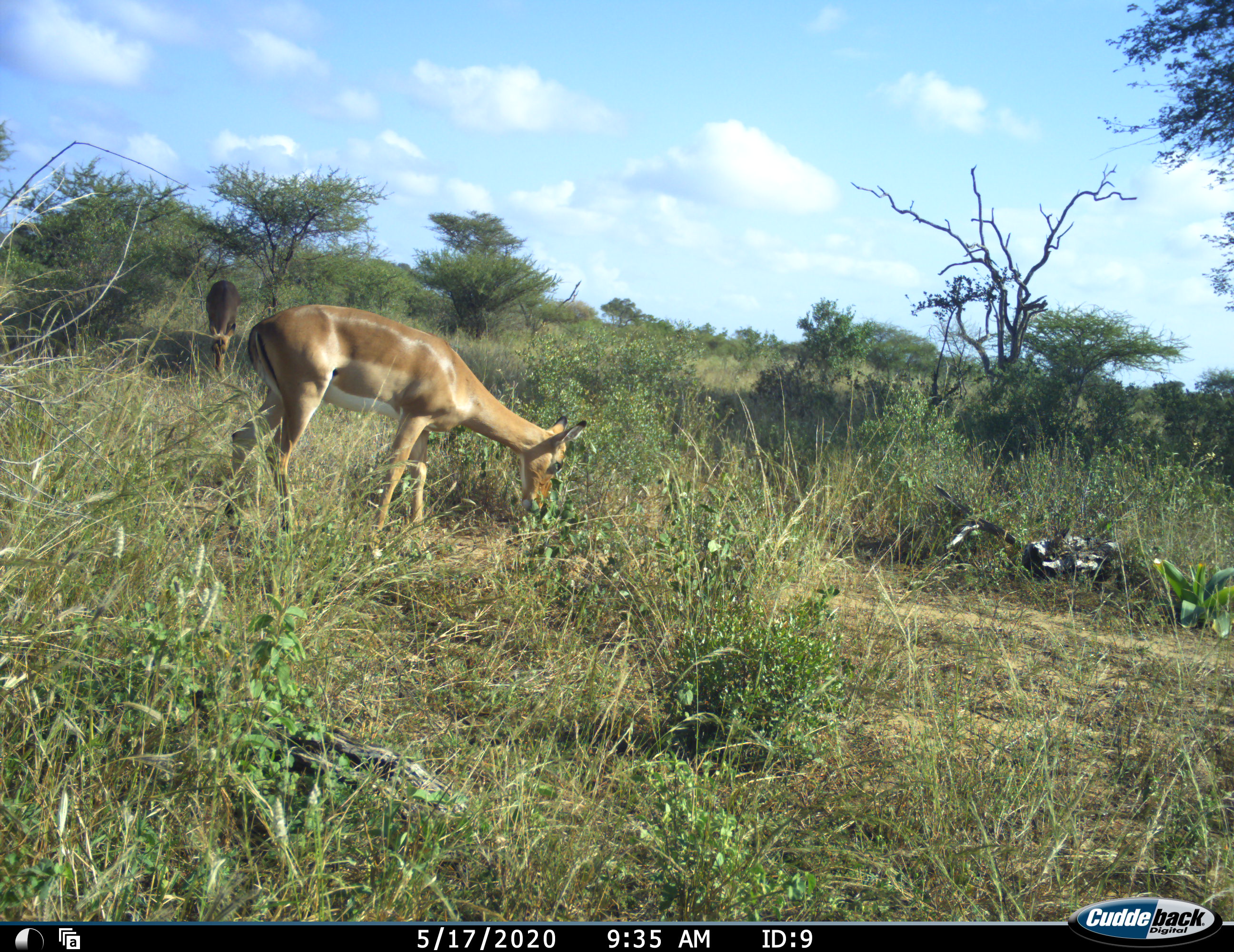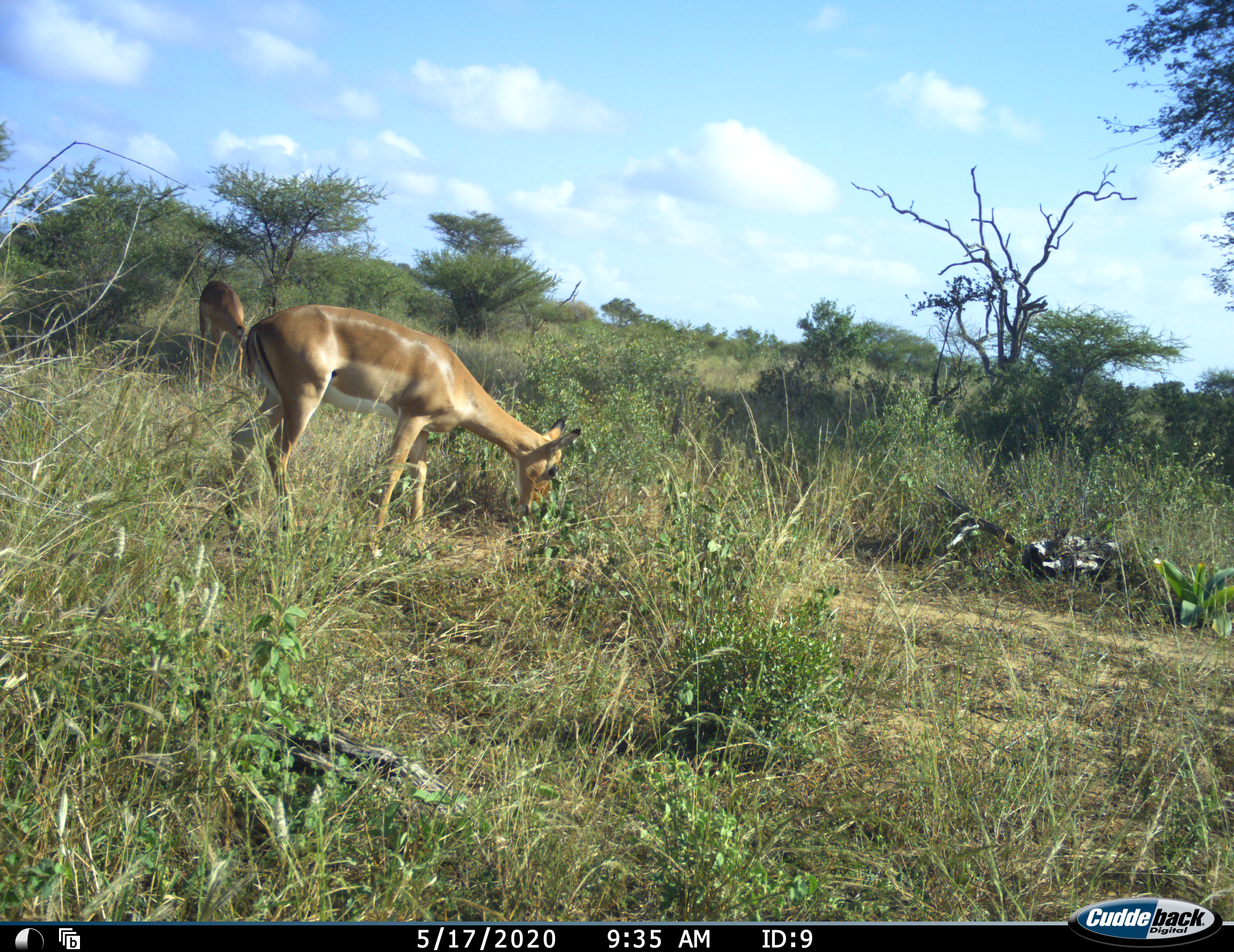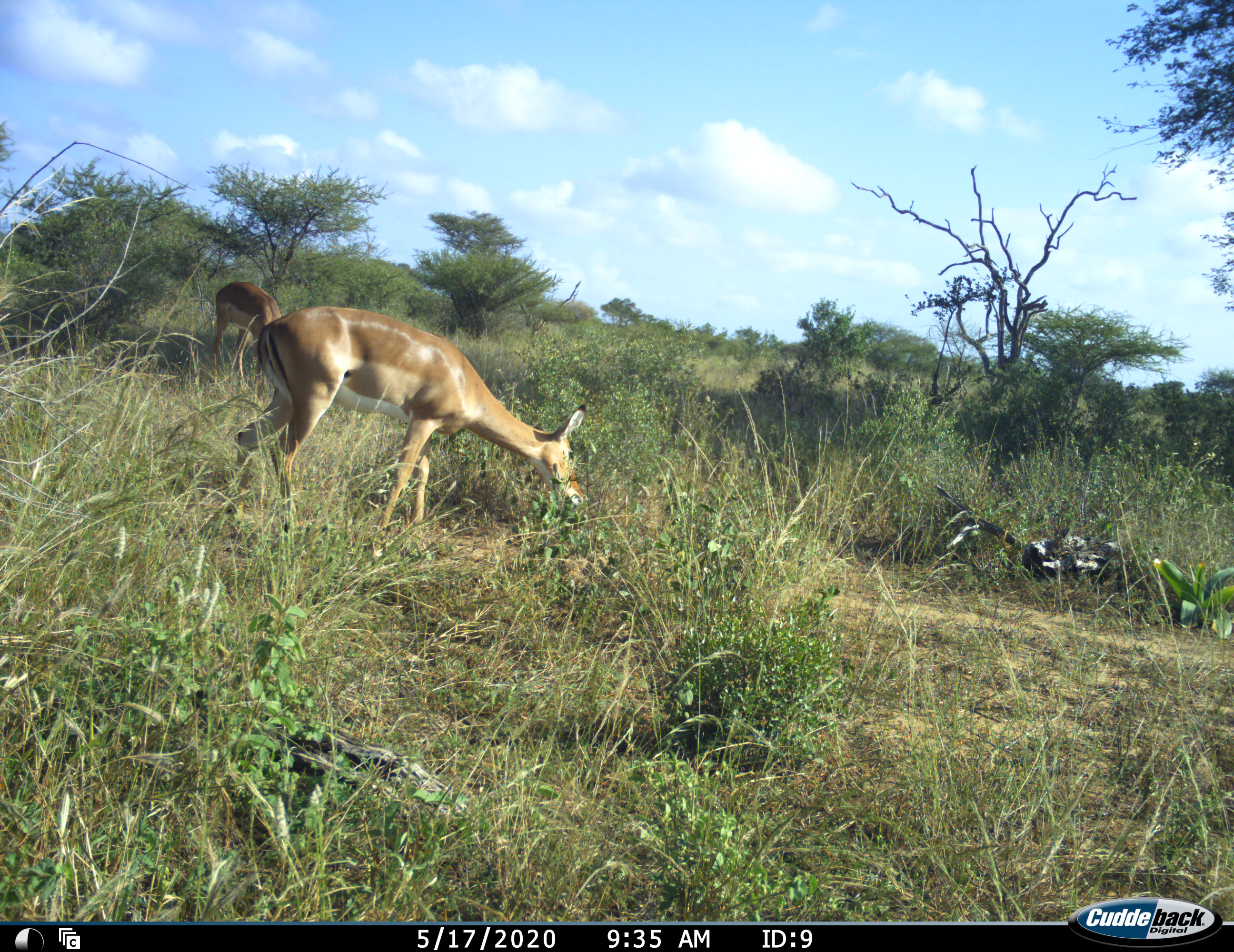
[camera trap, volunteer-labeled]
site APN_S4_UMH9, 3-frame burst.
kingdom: Animalia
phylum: Chordata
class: Mammalia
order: Artiodactyla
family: Bovidae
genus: Aepyceros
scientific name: Aepyceros melampus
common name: impala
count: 2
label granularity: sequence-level